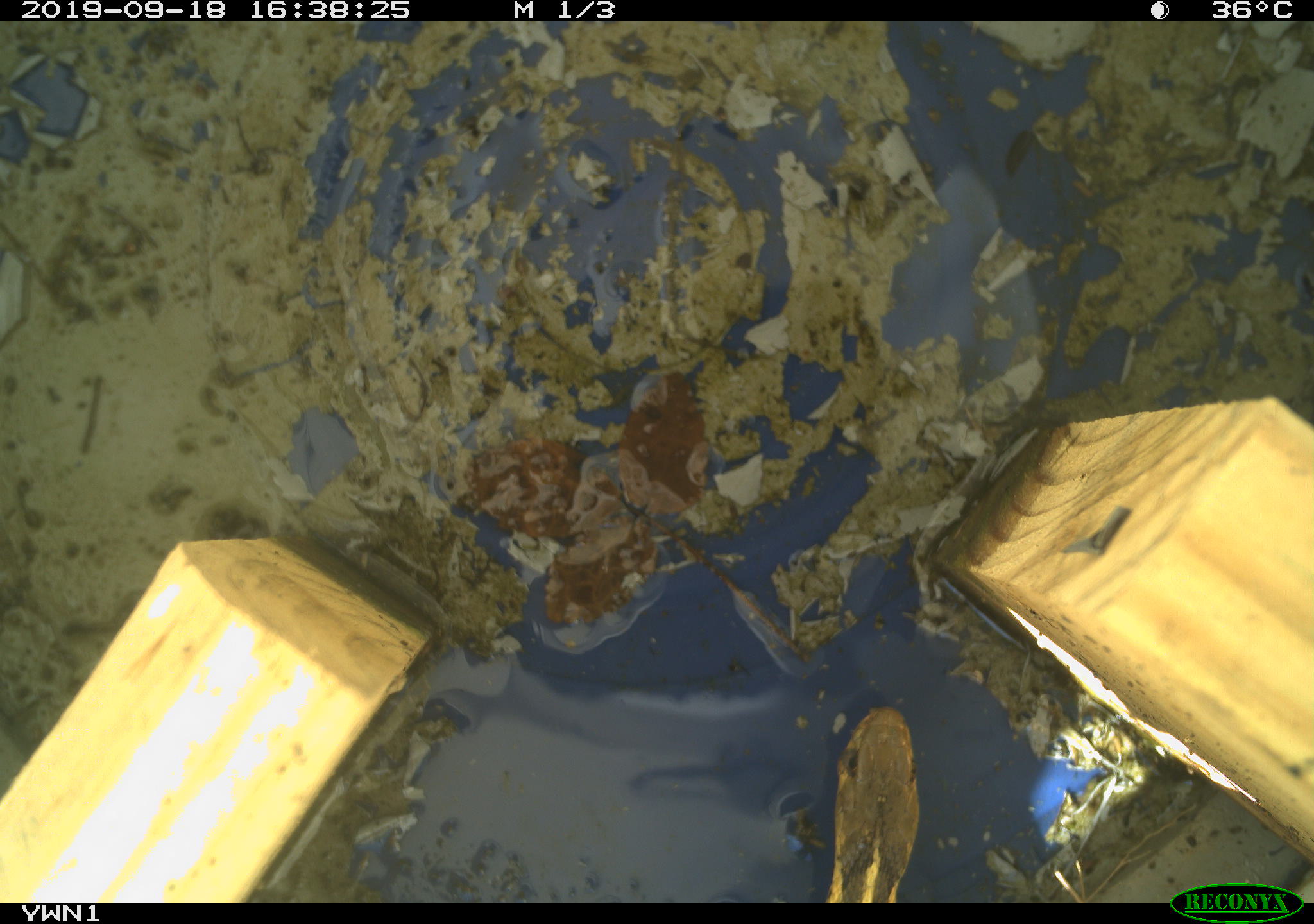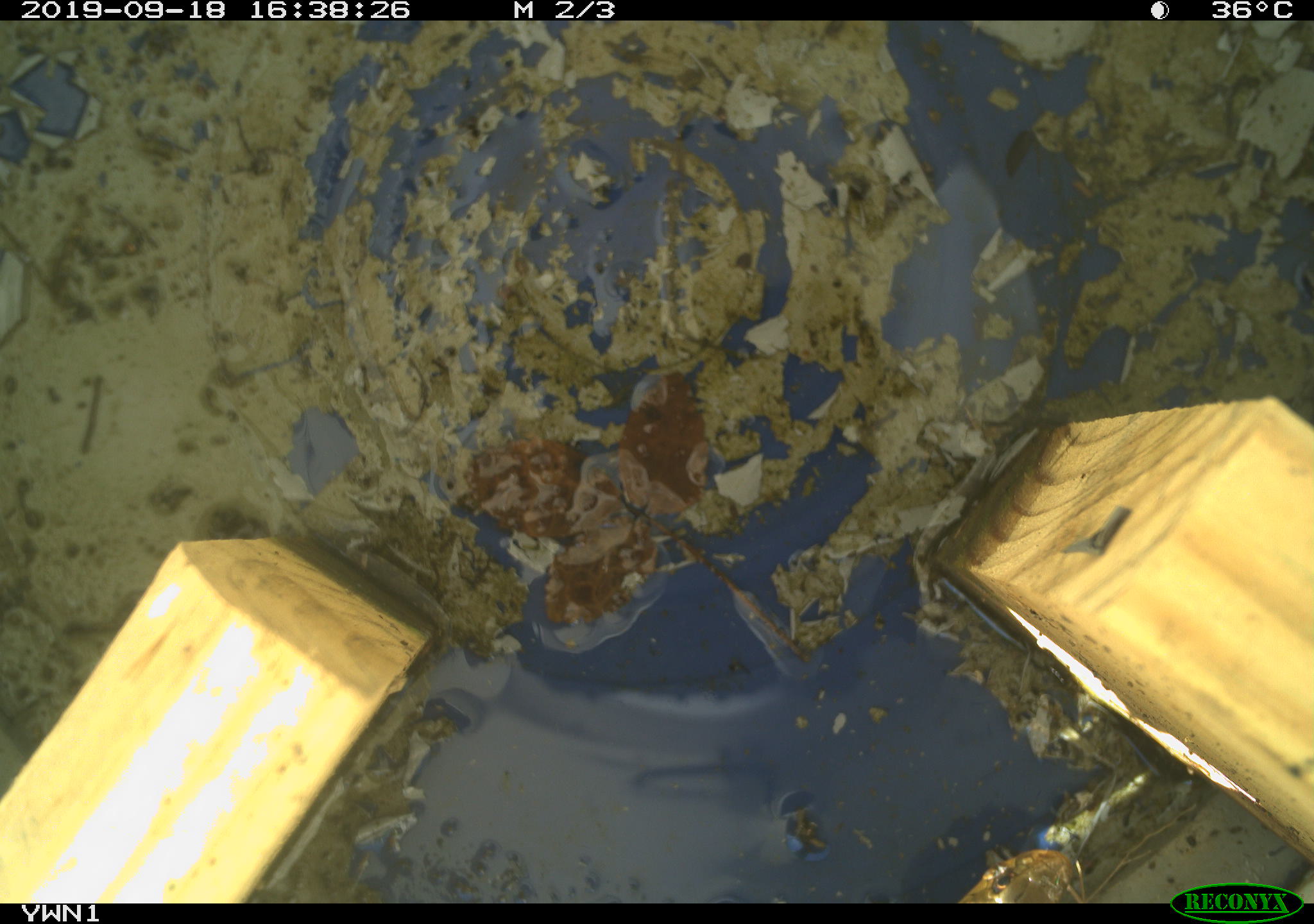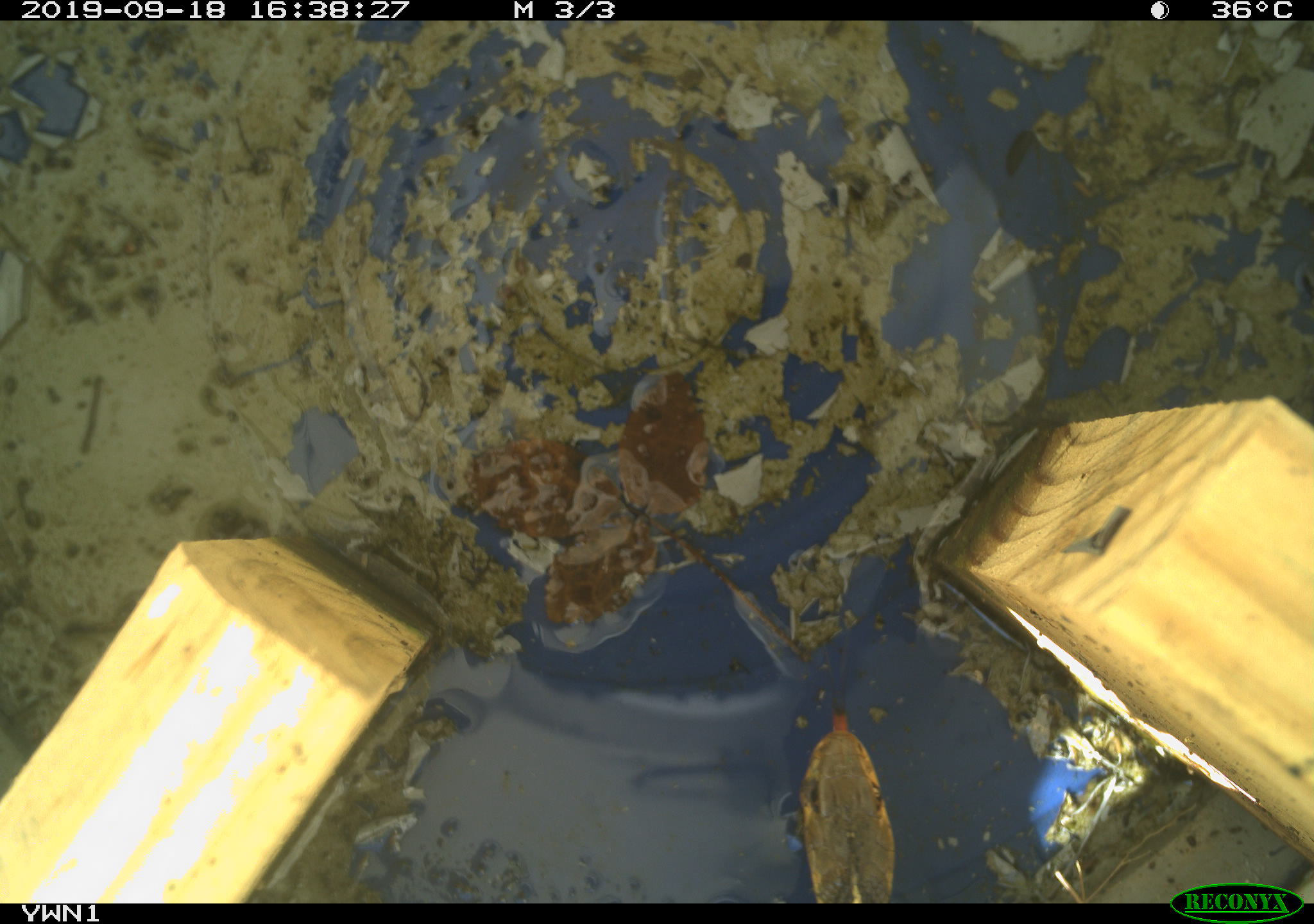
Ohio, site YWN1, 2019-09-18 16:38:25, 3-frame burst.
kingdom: Animalia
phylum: Chordata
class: Reptilia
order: Squamata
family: Colubridae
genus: Thamnophis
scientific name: Thamnophis sirtalis sirtalis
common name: eastern gartersnake